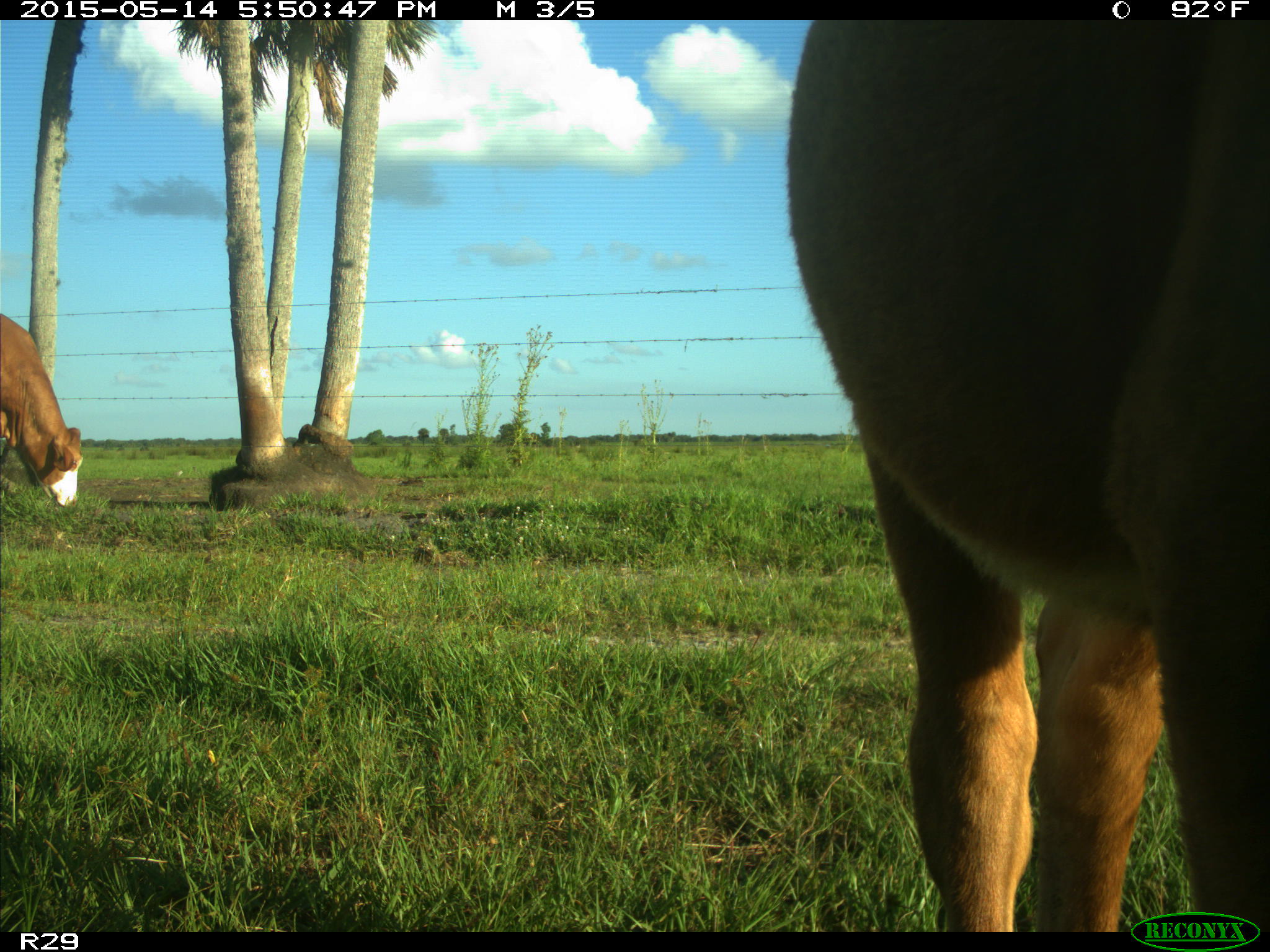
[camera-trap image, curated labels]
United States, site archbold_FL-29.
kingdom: Animalia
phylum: Chordata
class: Mammalia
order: Artiodactyla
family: Bovidae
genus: Bos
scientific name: Bos taurus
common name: domestic cow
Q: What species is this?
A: Bos taurus (domestic cow).